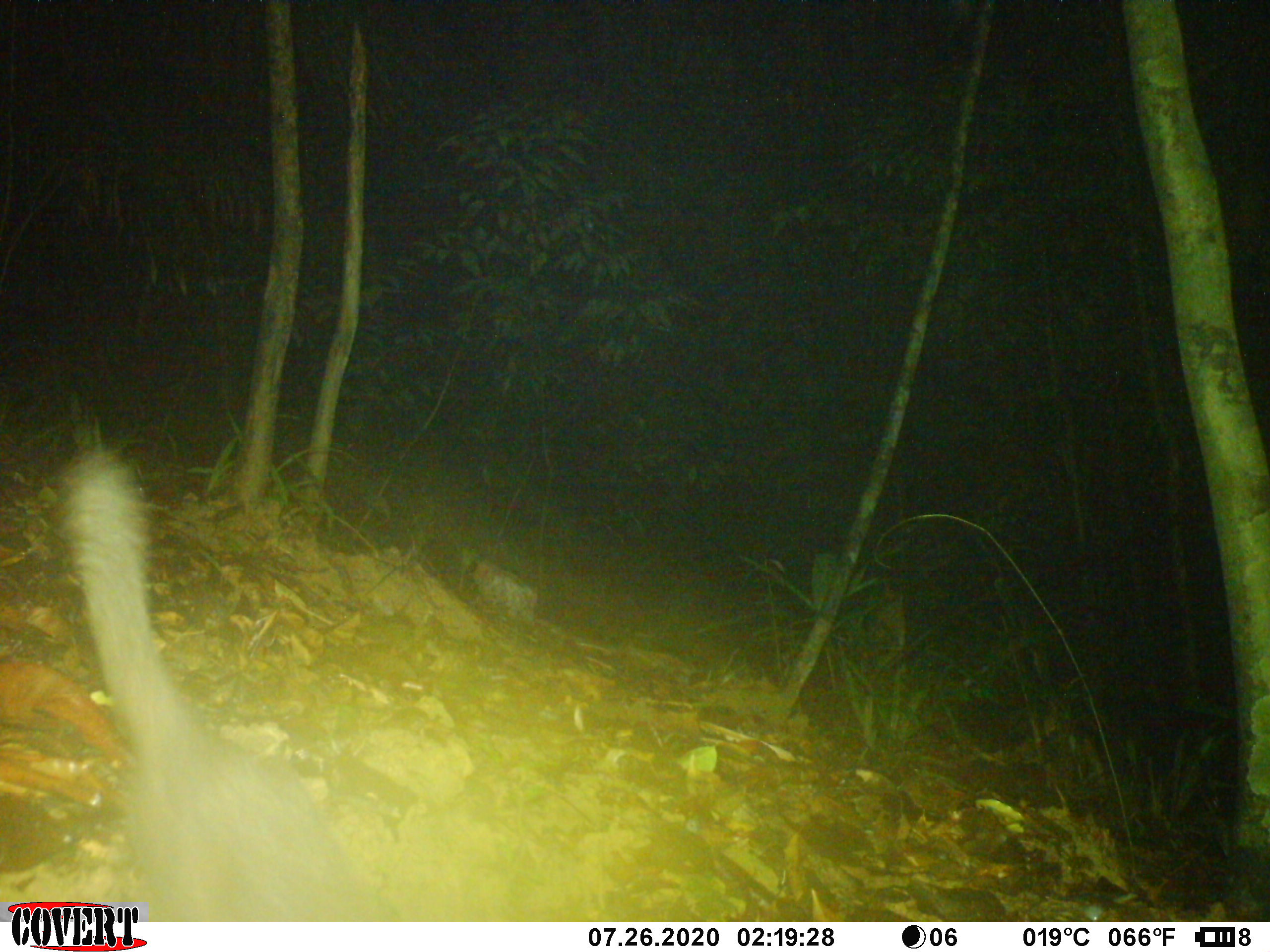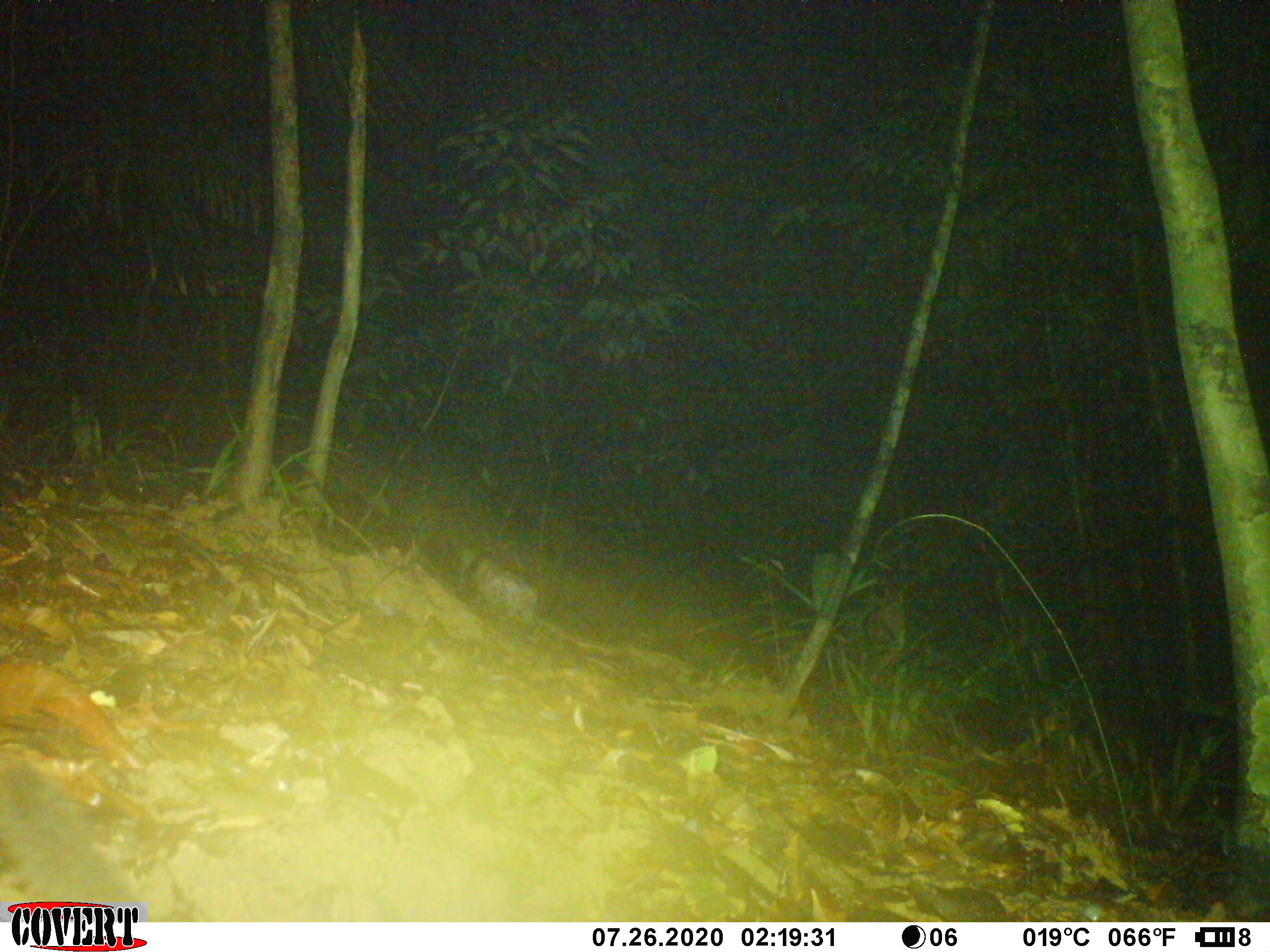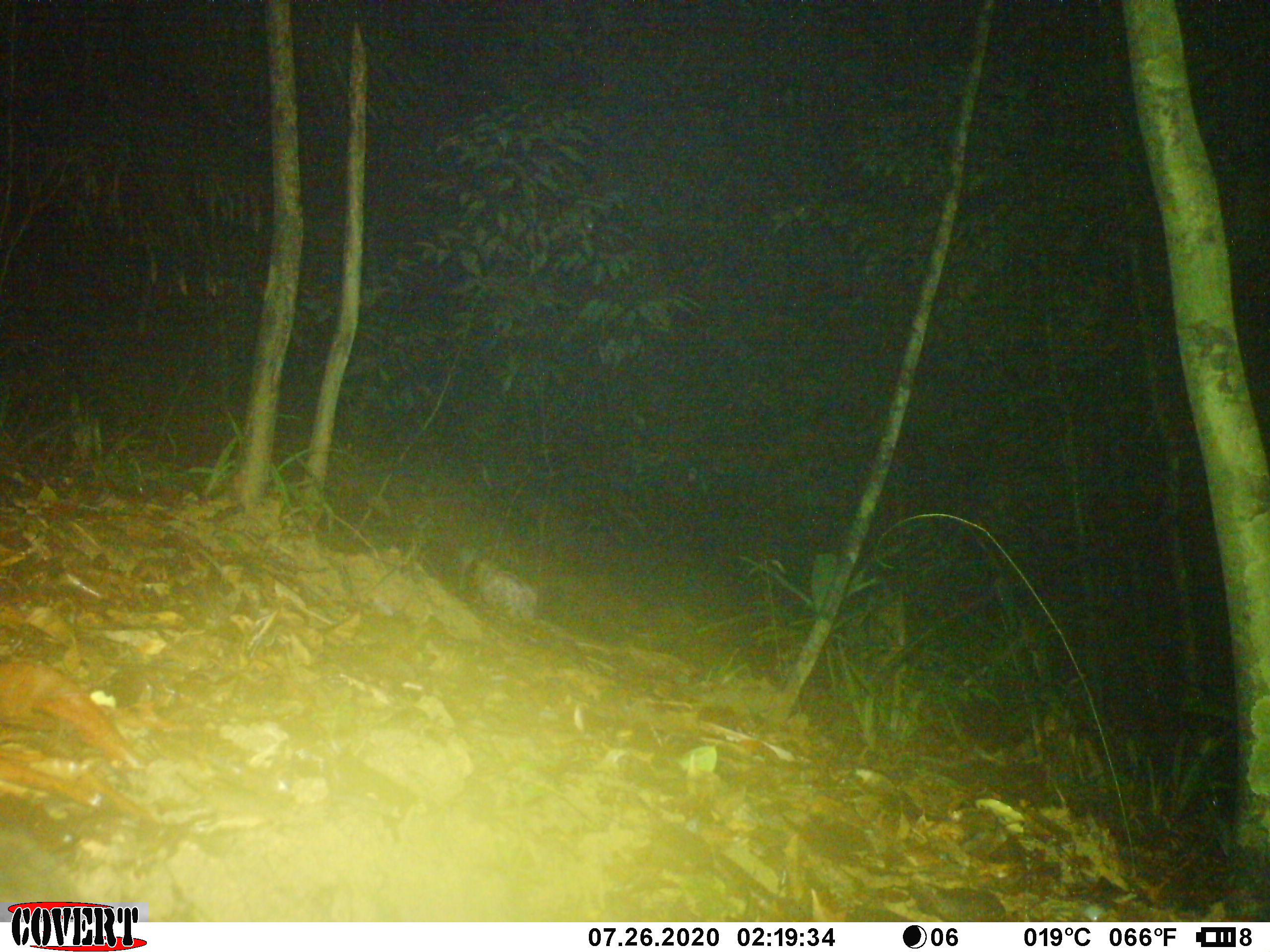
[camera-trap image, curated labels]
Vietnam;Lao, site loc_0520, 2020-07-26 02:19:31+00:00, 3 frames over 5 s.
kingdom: Animalia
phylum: Chordata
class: Mammalia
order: Carnivora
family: Mustelidae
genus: Melogale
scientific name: Melogale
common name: ferret badger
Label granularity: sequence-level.